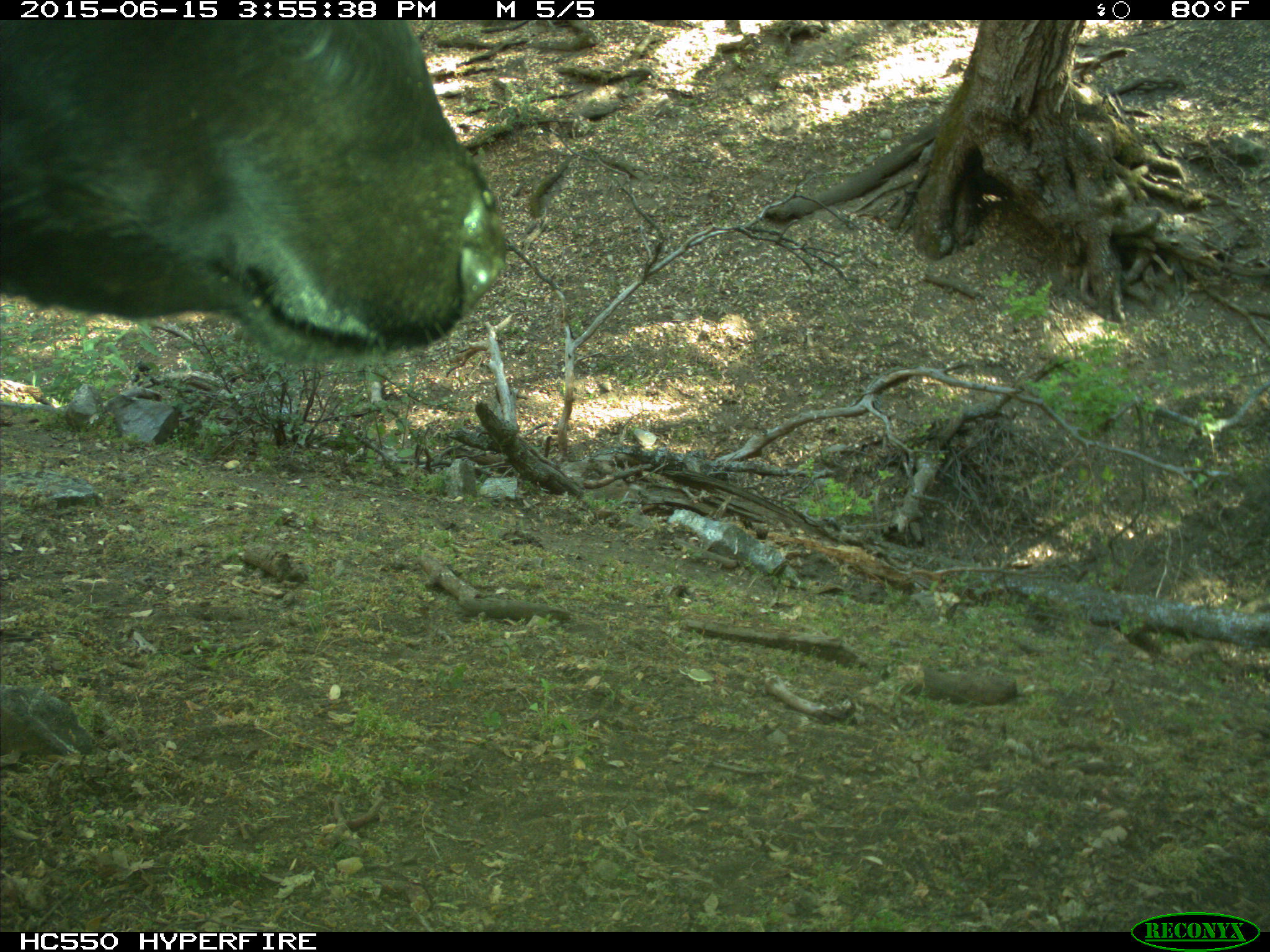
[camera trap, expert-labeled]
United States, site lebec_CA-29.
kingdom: Animalia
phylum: Chordata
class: Mammalia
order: Artiodactyla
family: Bovidae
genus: Bos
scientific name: Bos taurus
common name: domestic cow